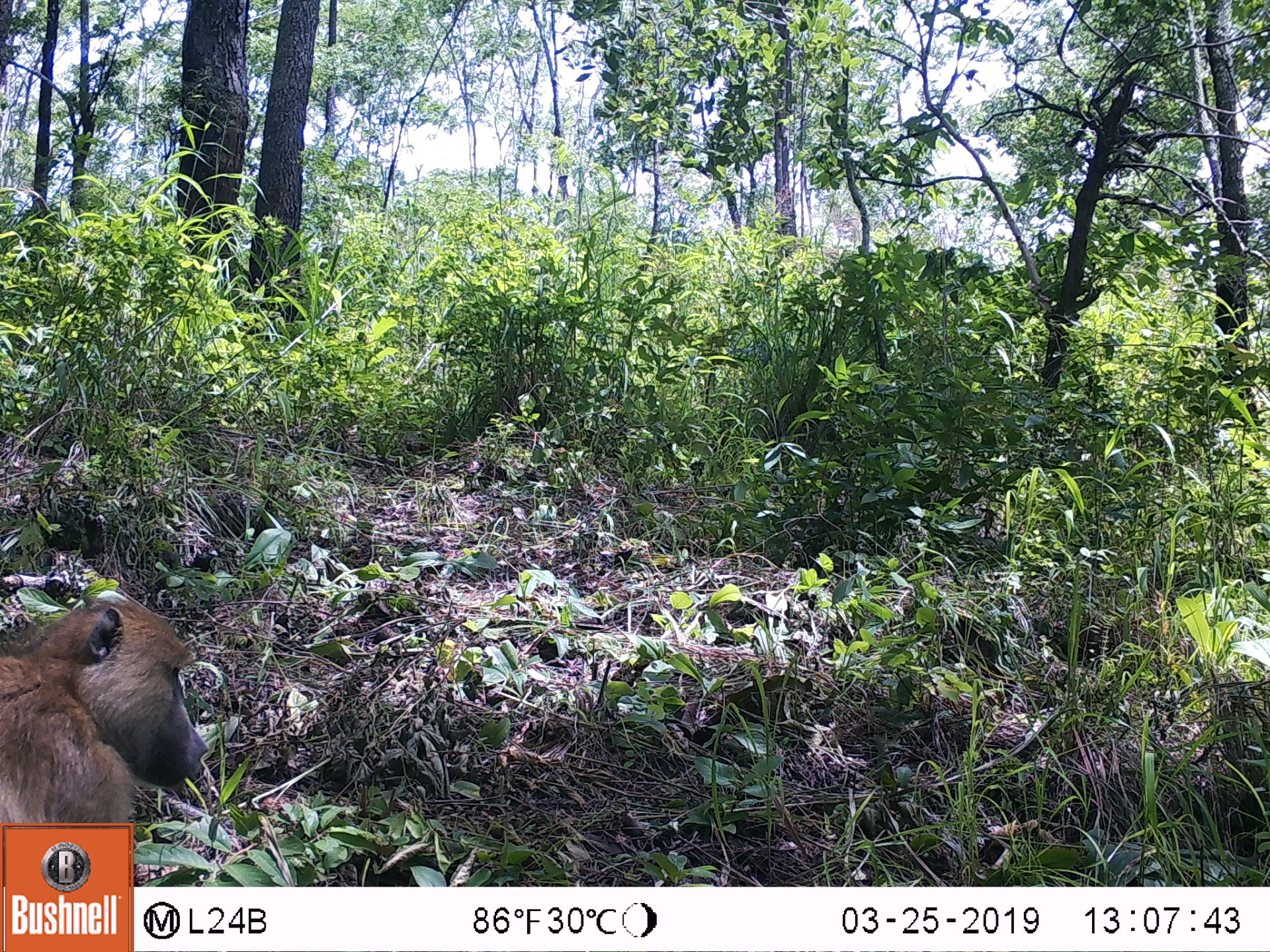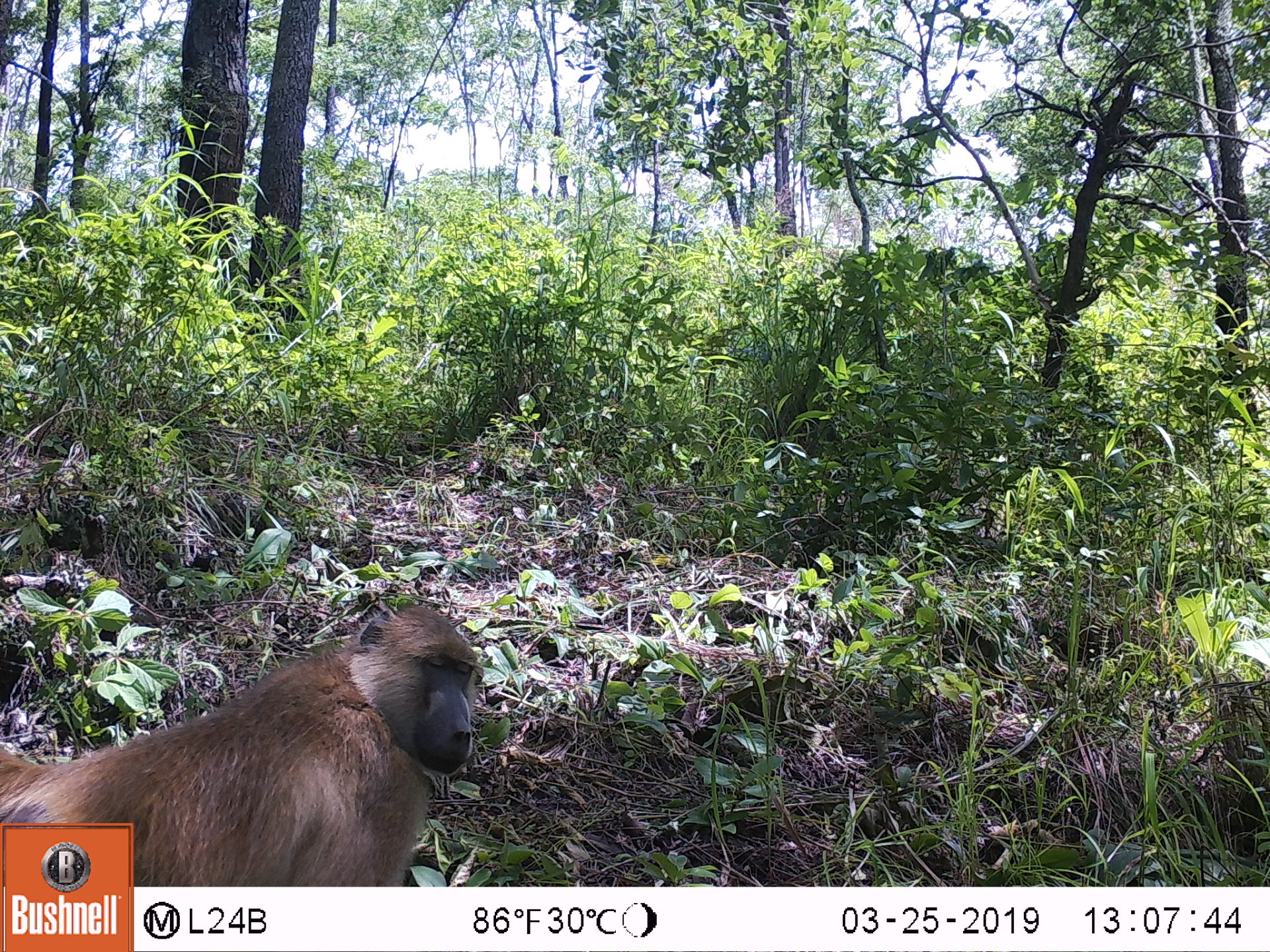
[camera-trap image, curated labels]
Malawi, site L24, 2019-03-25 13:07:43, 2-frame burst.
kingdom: Animalia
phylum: Chordata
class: Mammalia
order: Primates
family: Cercopithecidae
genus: Papio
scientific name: Papio cynocephalus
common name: yellow baboon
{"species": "yellow baboon (Papio cynocephalus)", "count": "1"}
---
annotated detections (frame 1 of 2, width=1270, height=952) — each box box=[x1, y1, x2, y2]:
yellow baboon: box=[2, 593, 221, 817]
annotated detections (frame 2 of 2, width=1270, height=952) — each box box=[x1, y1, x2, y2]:
yellow baboon: box=[0, 599, 507, 816]